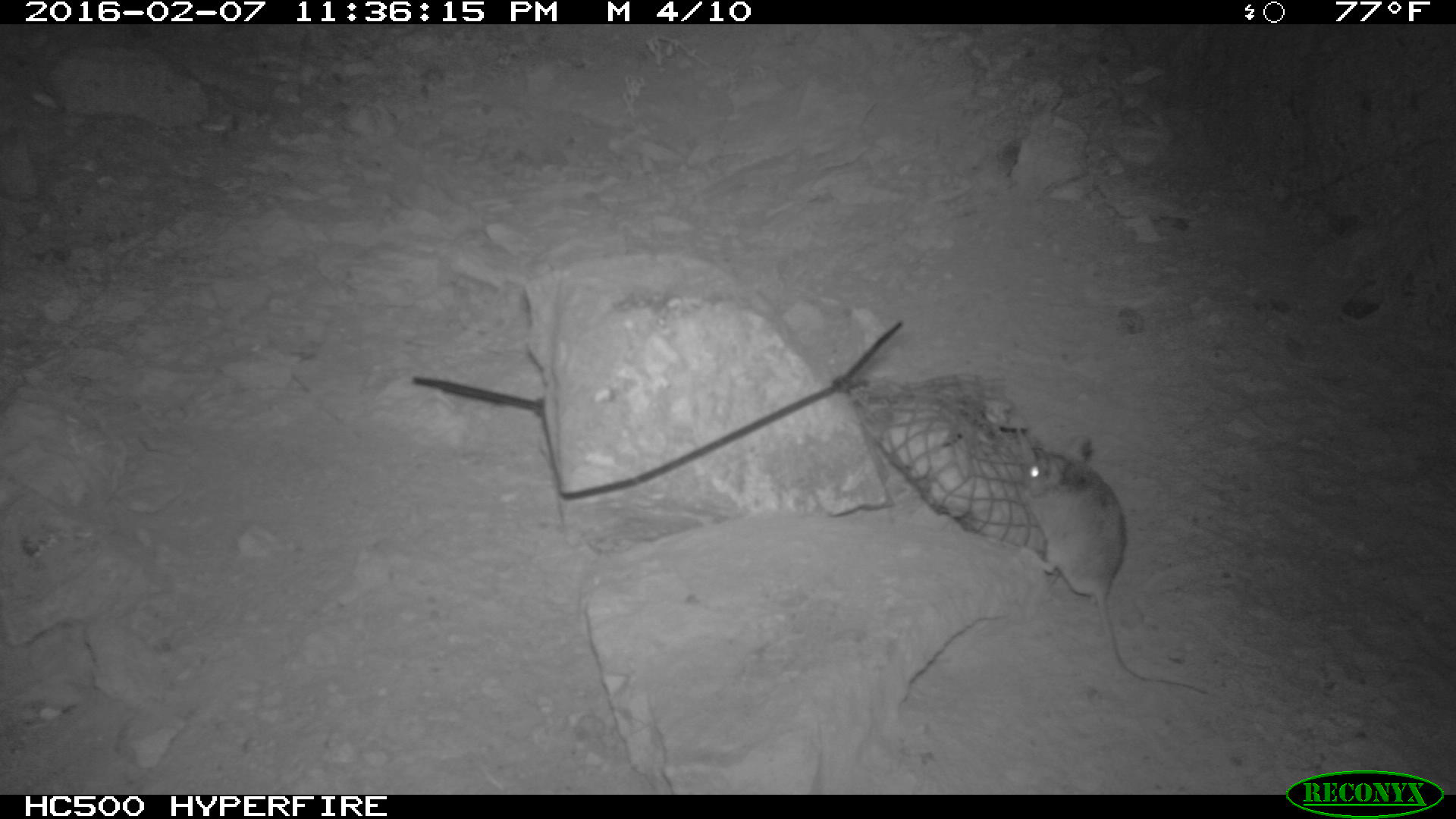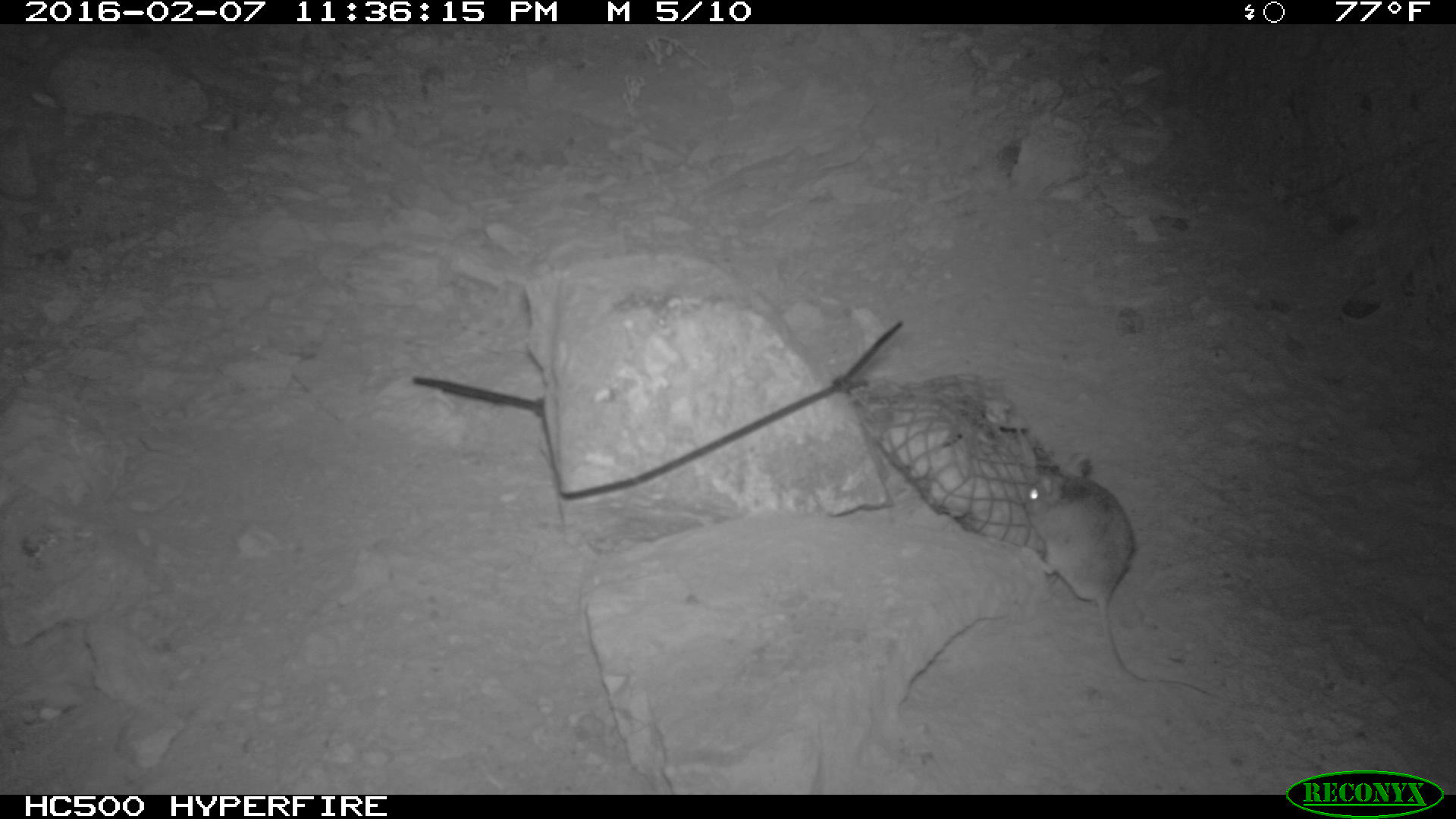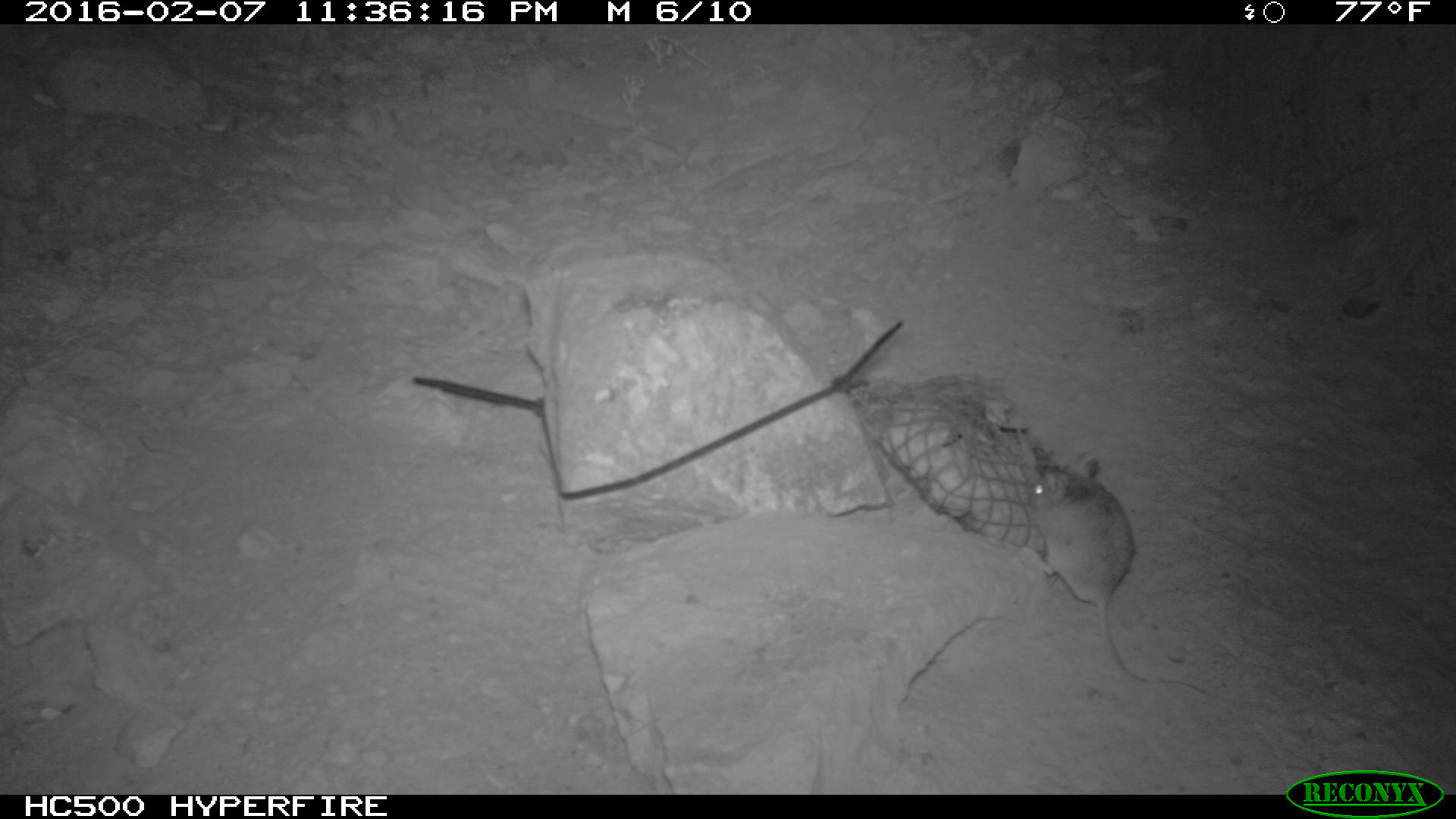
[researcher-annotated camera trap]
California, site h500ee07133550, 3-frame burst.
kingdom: Animalia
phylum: Chordata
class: Mammalia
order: Rodentia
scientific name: Rodentia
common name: rodent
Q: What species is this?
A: Rodent (Rodentia).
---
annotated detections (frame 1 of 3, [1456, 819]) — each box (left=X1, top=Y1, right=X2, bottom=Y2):
rodent: (left=1018, top=434, right=1205, bottom=693)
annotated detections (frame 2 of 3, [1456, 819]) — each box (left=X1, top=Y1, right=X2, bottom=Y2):
rodent: (left=1022, top=456, right=1218, bottom=698)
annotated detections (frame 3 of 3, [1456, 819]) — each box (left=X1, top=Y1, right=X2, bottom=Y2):
rodent: (left=1020, top=452, right=1210, bottom=700)